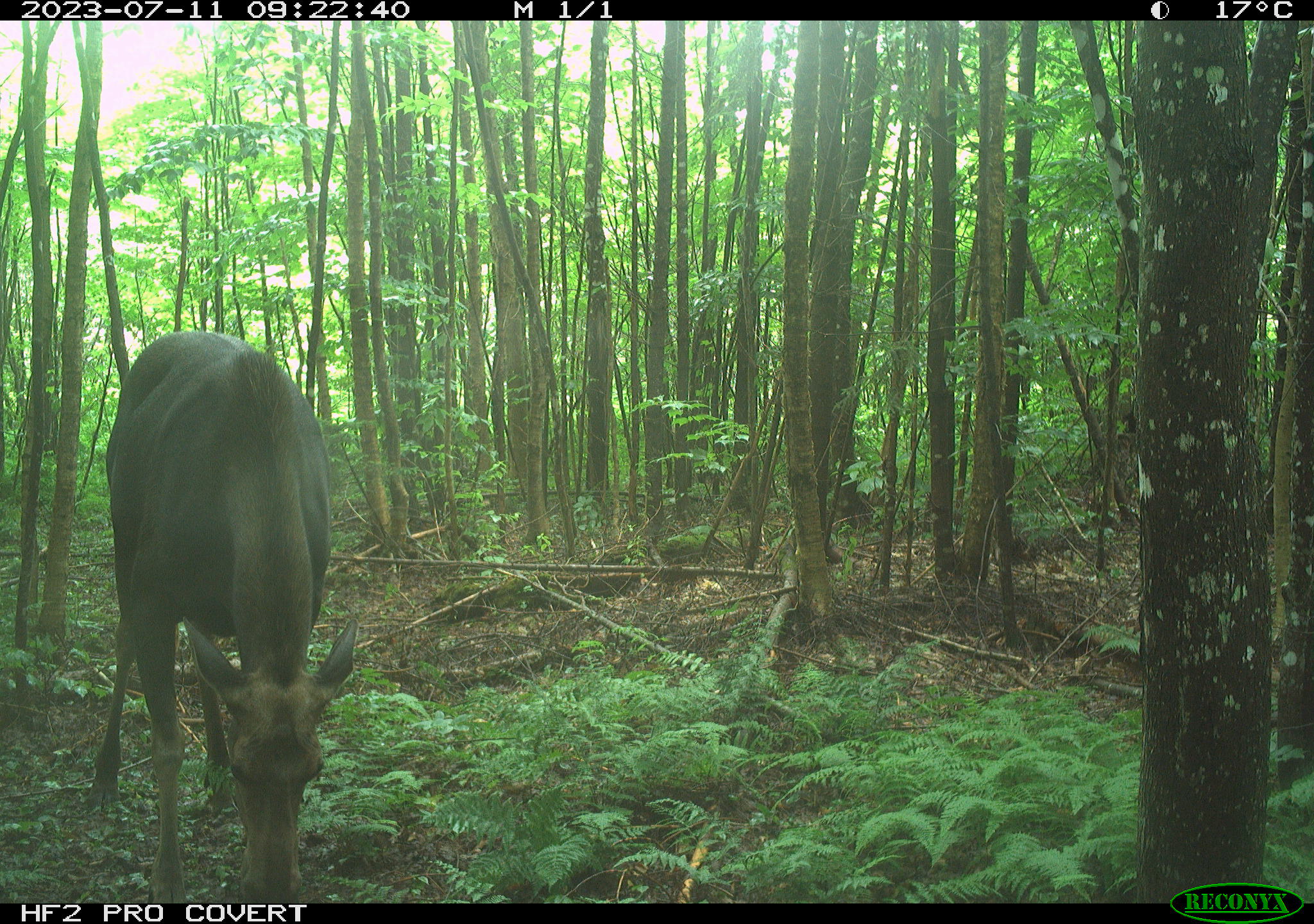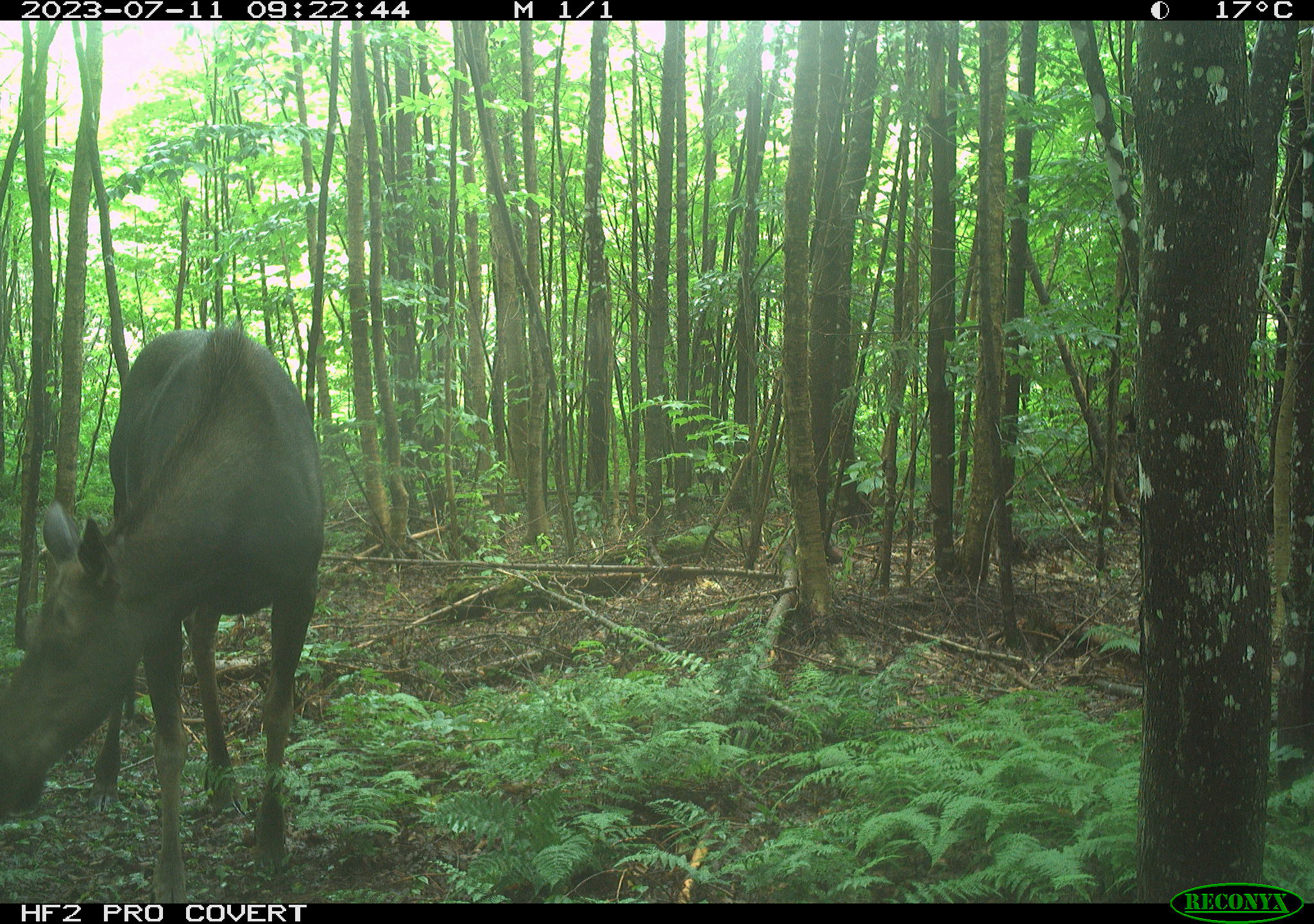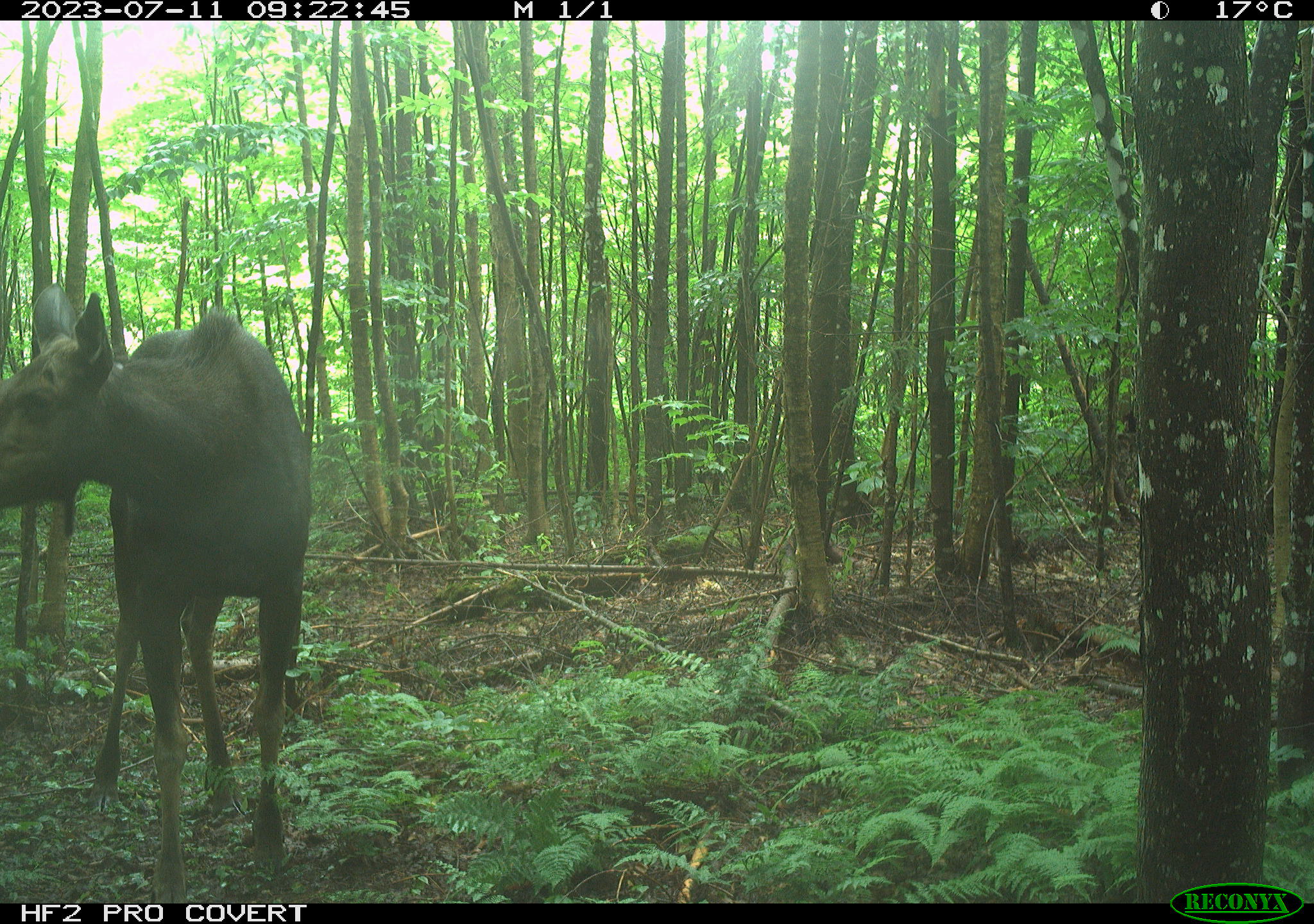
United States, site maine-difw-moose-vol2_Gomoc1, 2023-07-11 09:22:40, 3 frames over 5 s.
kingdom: Animalia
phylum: Chordata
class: Mammalia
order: Artiodactyla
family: Cervidae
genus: Alces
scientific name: Alces alces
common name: moose